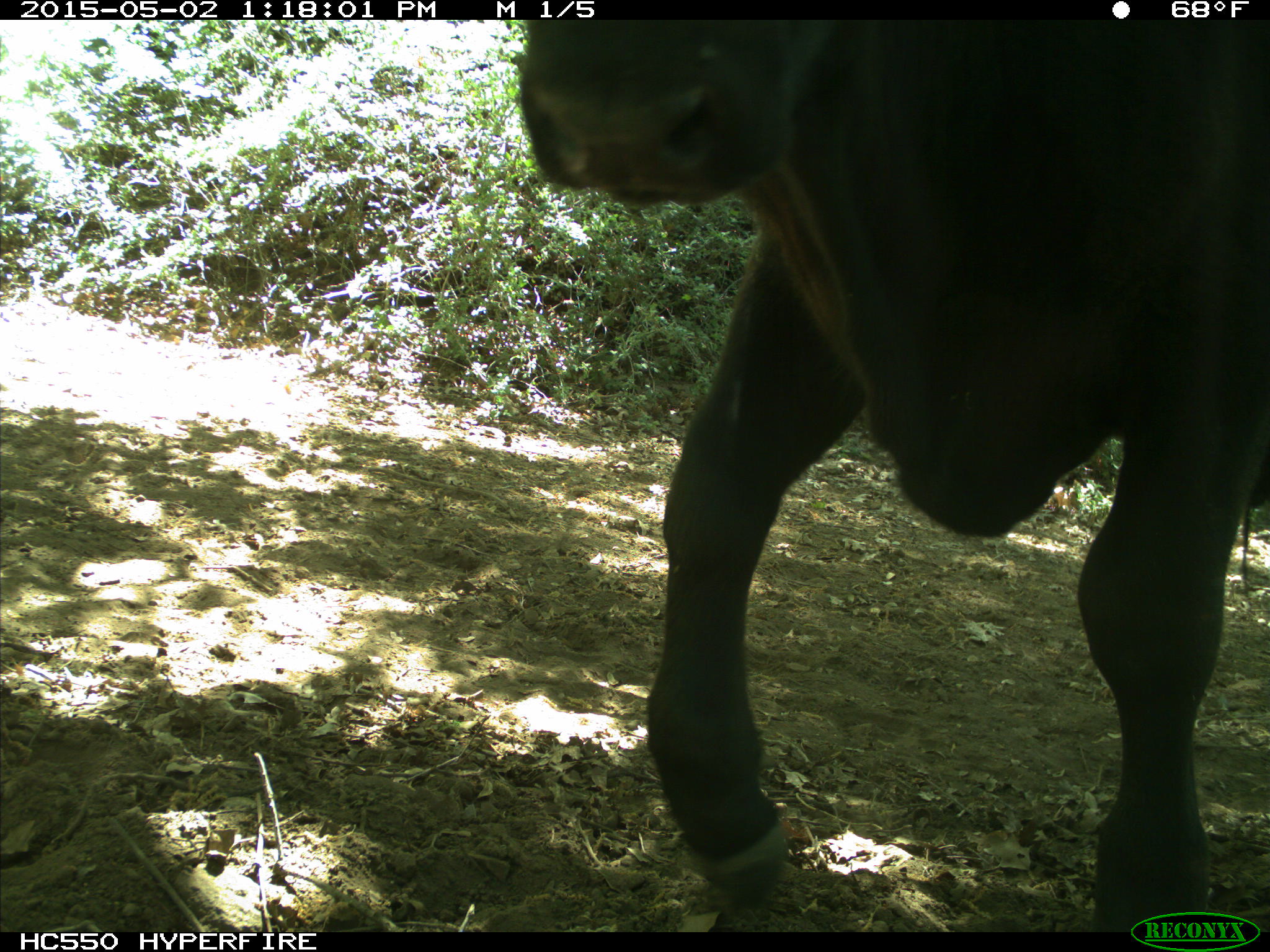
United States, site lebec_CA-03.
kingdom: Animalia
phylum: Chordata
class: Mammalia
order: Artiodactyla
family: Bovidae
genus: Bos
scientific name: Bos taurus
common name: domestic cow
Bos taurus (domestic cow).